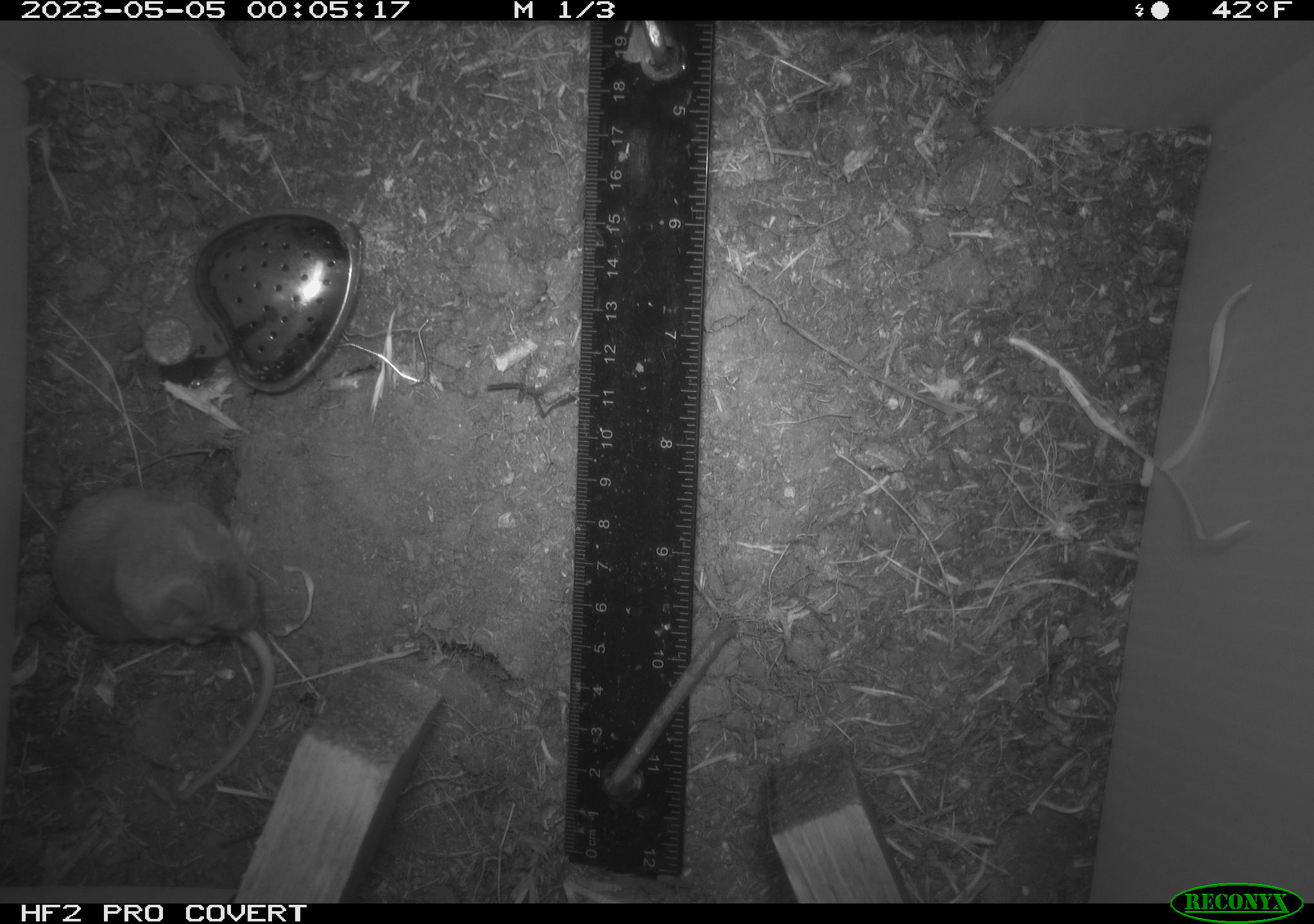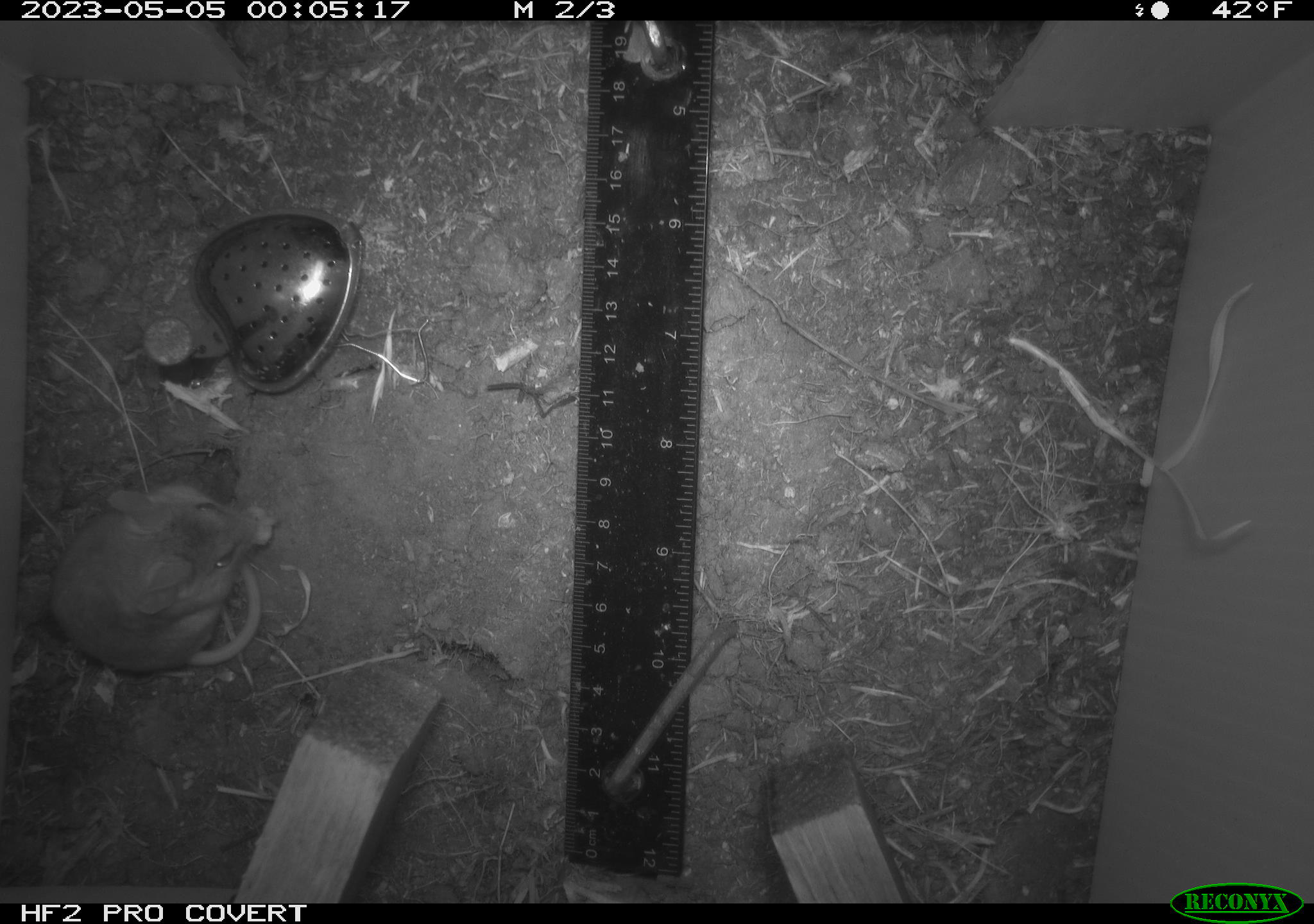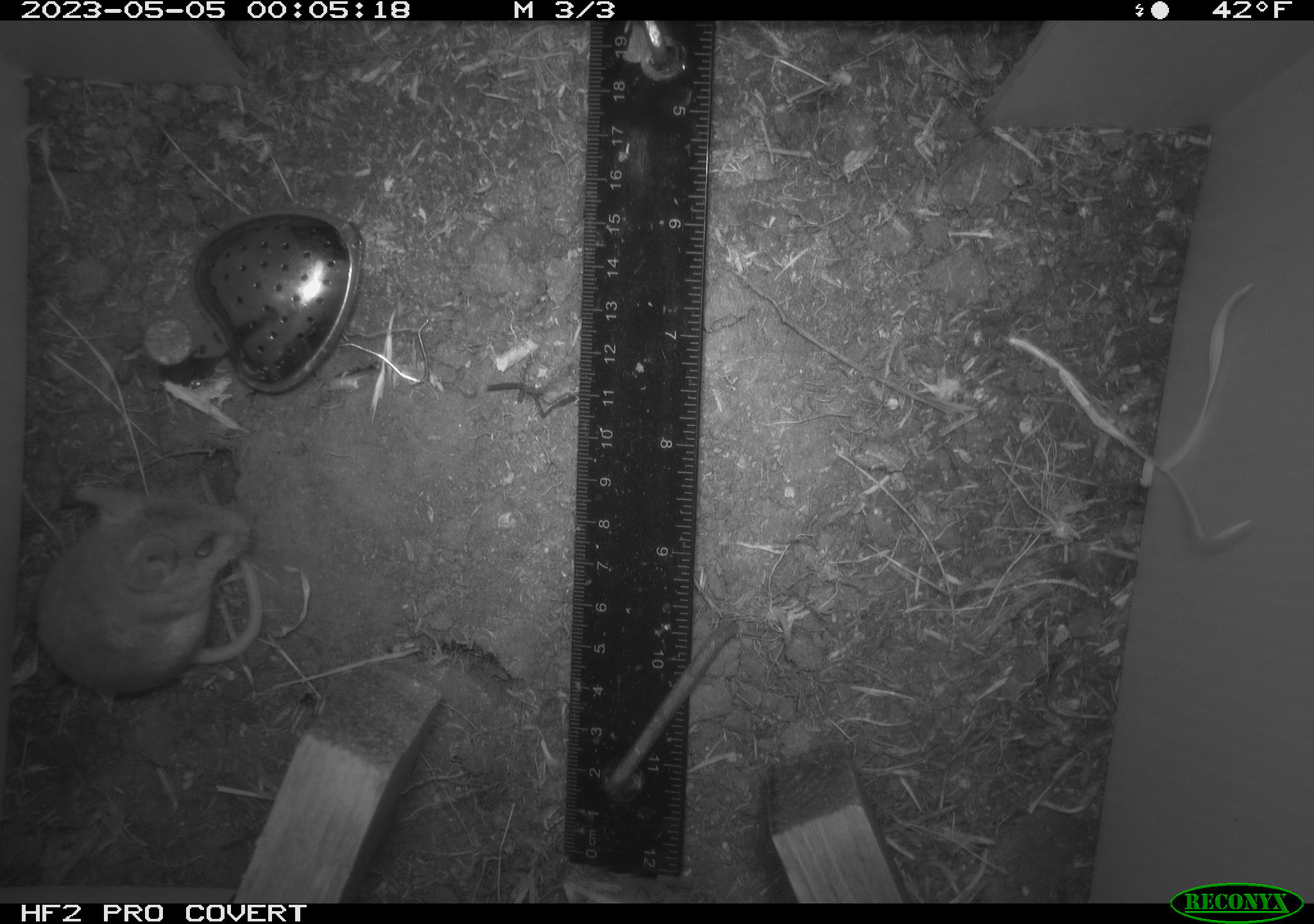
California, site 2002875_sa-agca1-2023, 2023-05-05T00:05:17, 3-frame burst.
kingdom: Animalia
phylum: Chordata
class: Mammalia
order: Rodentia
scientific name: Rodentia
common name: mouse species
Mouse species (Rodentia).